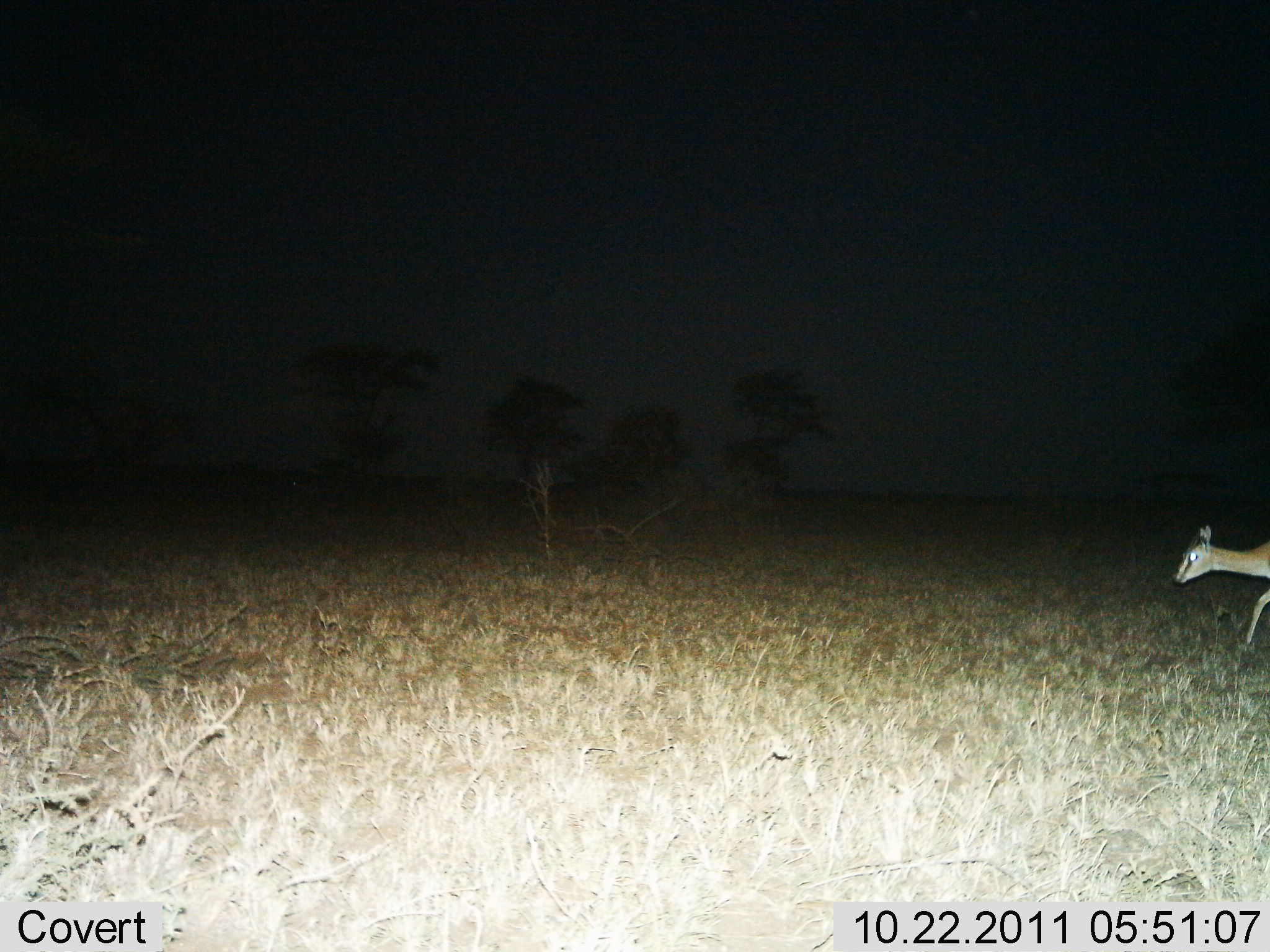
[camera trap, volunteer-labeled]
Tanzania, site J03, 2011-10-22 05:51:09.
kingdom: Animalia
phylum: Chordata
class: Mammalia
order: Artiodactyla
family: Bovidae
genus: Eudorcas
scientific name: Eudorcas thomsonii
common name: thomson's gazelle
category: gazellethomsons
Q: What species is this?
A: Gazellethomsons (thomson's gazelle) (Eudorcas thomsonii).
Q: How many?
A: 1.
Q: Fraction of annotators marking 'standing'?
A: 8%.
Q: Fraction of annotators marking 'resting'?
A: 0%.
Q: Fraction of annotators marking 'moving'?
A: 92%.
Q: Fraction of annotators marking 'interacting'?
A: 0%.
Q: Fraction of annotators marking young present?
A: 8%.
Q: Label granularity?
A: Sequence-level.